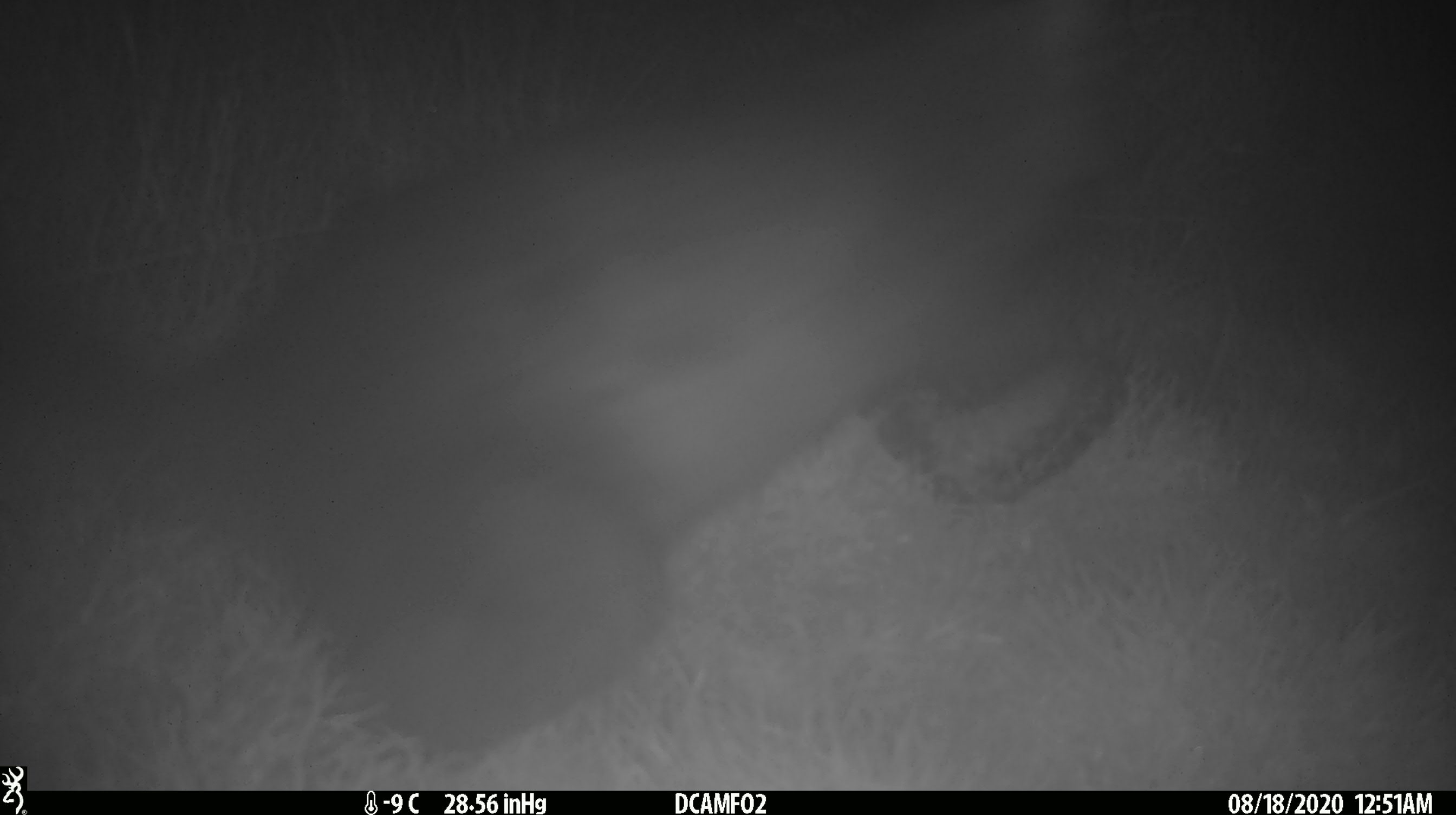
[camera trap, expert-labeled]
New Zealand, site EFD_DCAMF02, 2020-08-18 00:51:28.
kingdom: Animalia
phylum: Chordata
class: Mammalia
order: Diprotodontia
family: Phalangeridae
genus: Trichosurus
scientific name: Trichosurus vulpecula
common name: common brushtail possum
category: possum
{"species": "possum (common brushtail possum) (Trichosurus vulpecula)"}